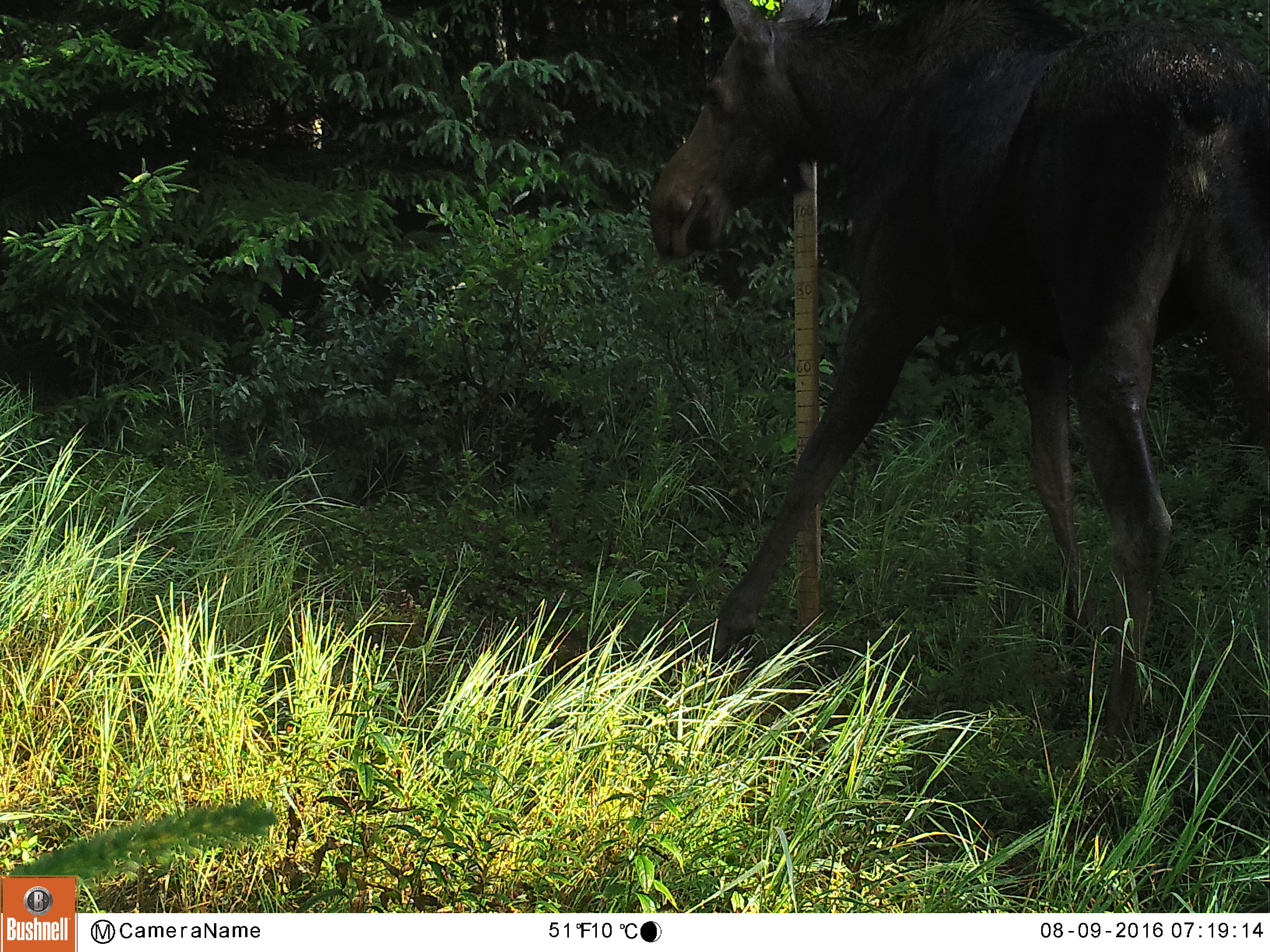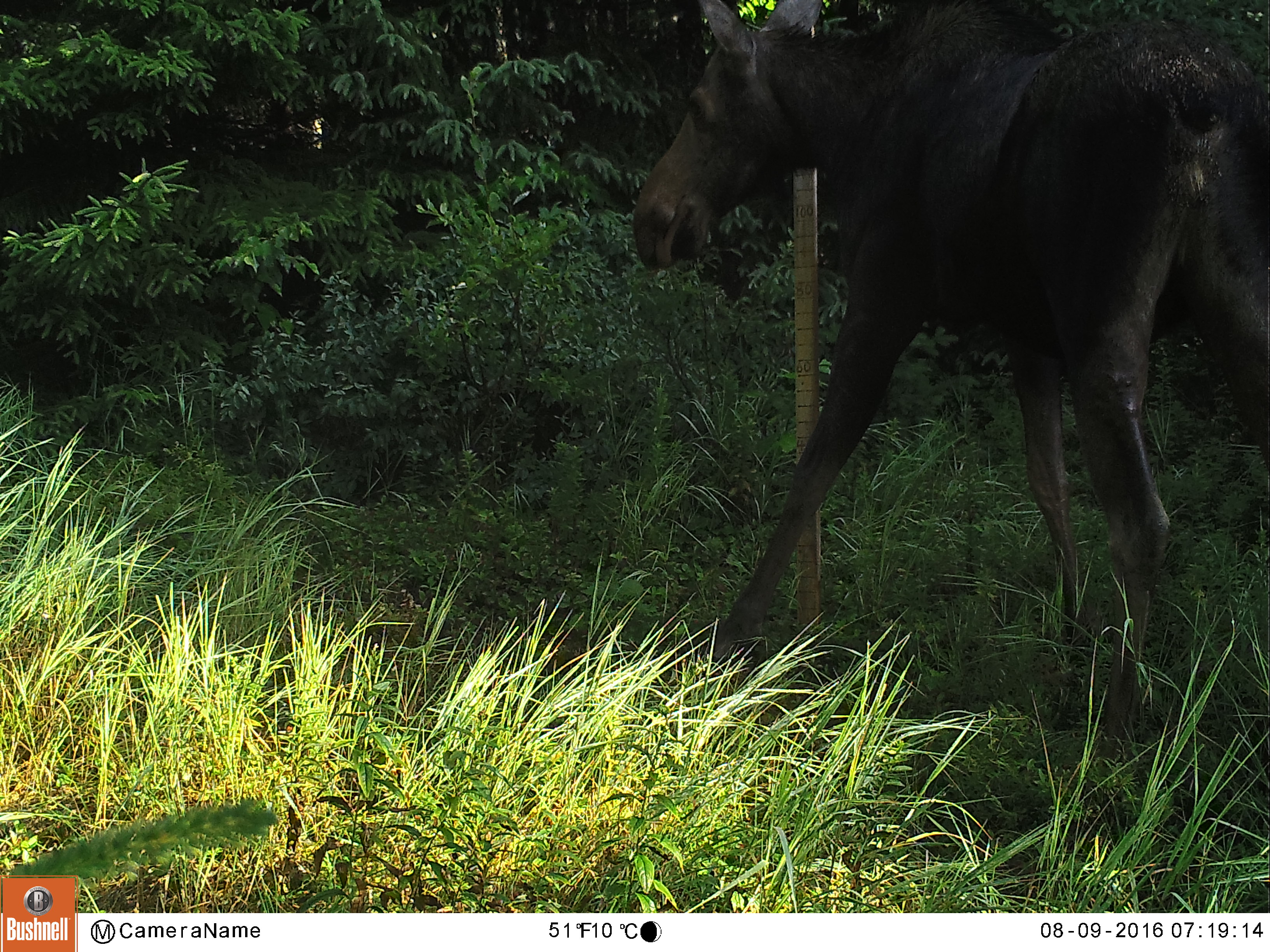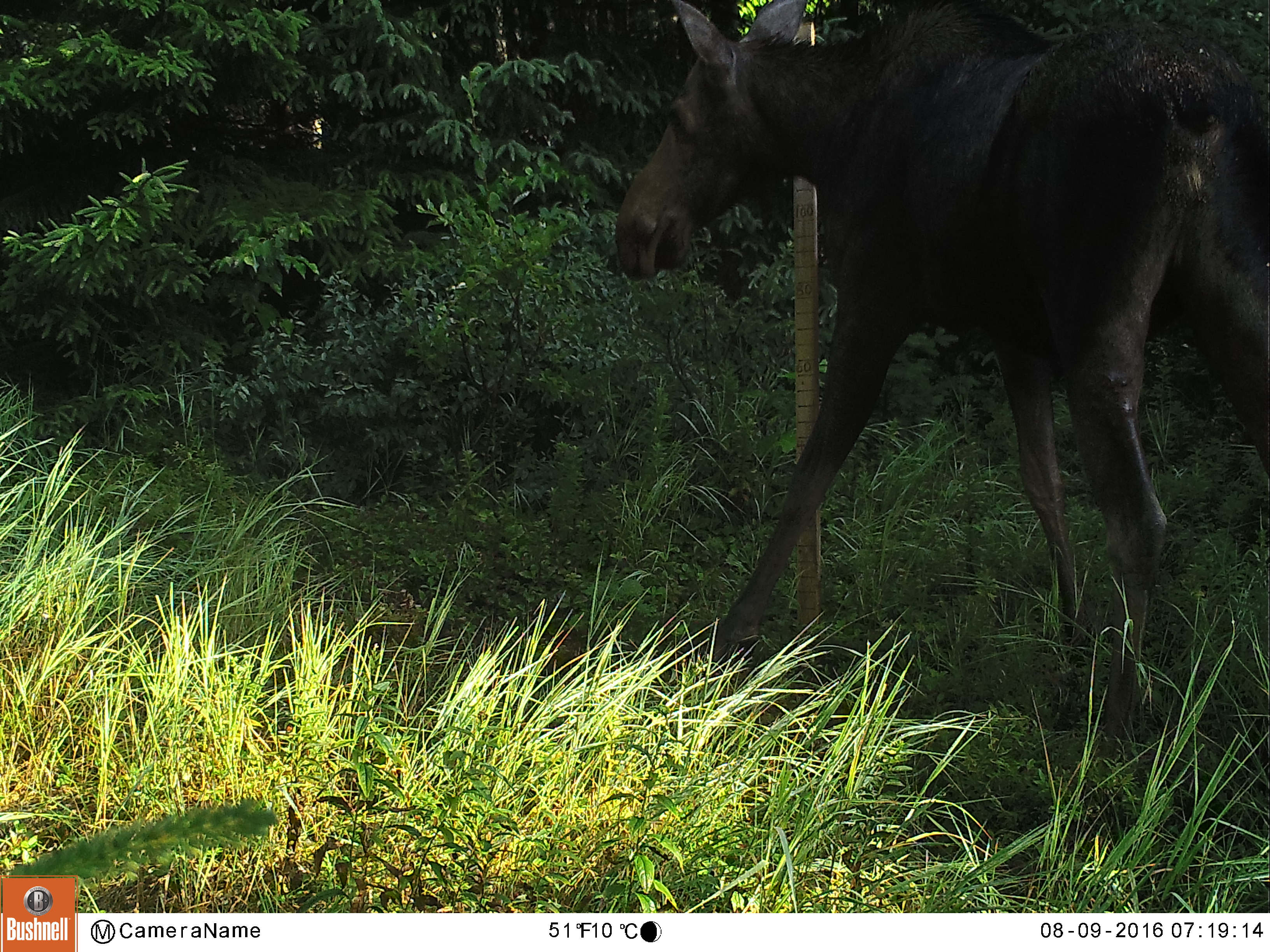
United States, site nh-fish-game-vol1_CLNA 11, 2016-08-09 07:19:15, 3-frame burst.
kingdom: Animalia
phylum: Chordata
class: Mammalia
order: Artiodactyla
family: Cervidae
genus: Alces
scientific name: Alces alces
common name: moose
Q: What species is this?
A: Moose (Alces alces).